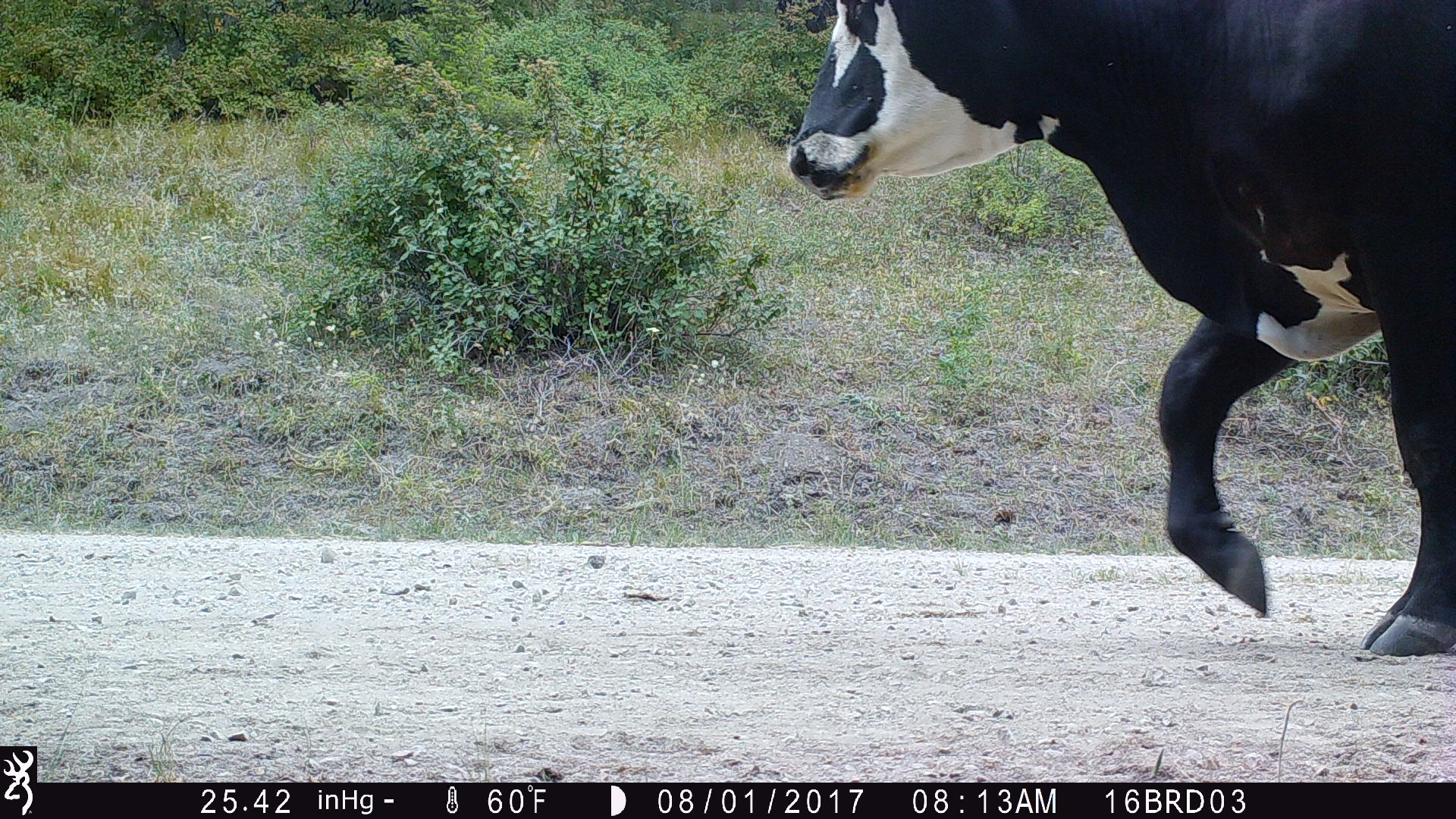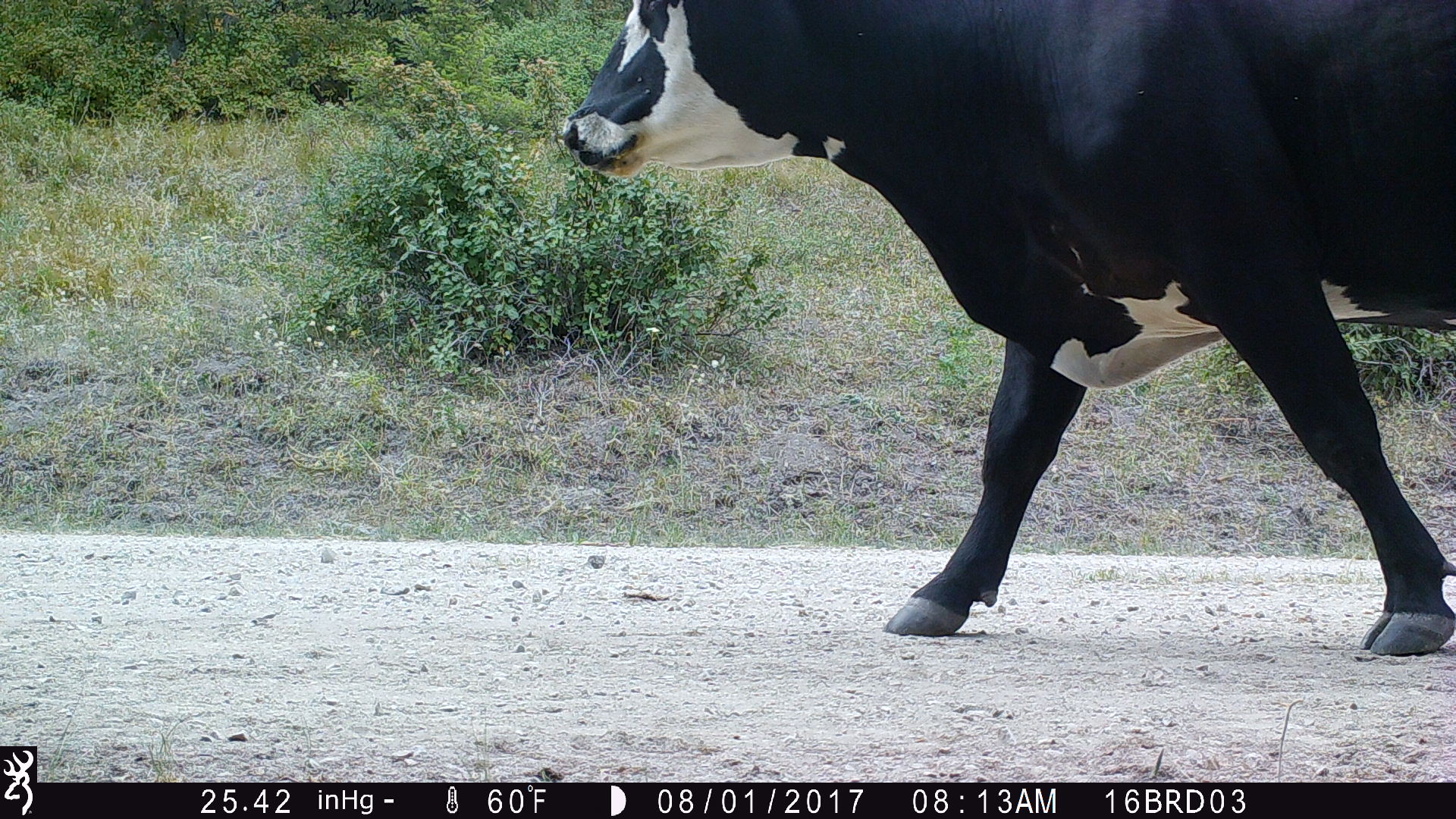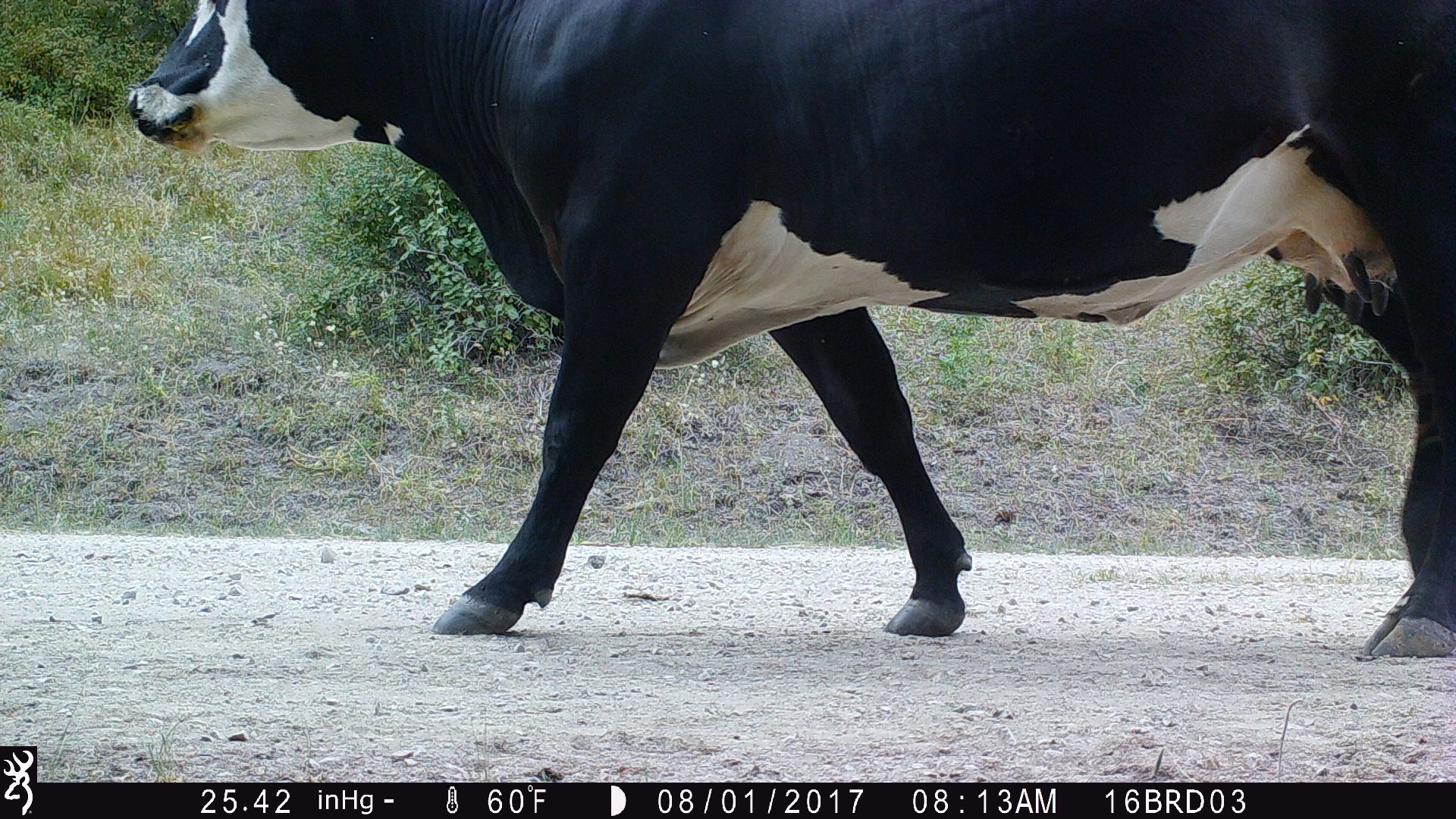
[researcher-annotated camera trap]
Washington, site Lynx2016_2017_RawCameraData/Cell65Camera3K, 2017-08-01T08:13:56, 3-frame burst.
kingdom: Animalia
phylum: Chordata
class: Mammalia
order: Artiodactyla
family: Bovidae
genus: Bos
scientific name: Bos taurus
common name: domestic cattle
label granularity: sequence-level